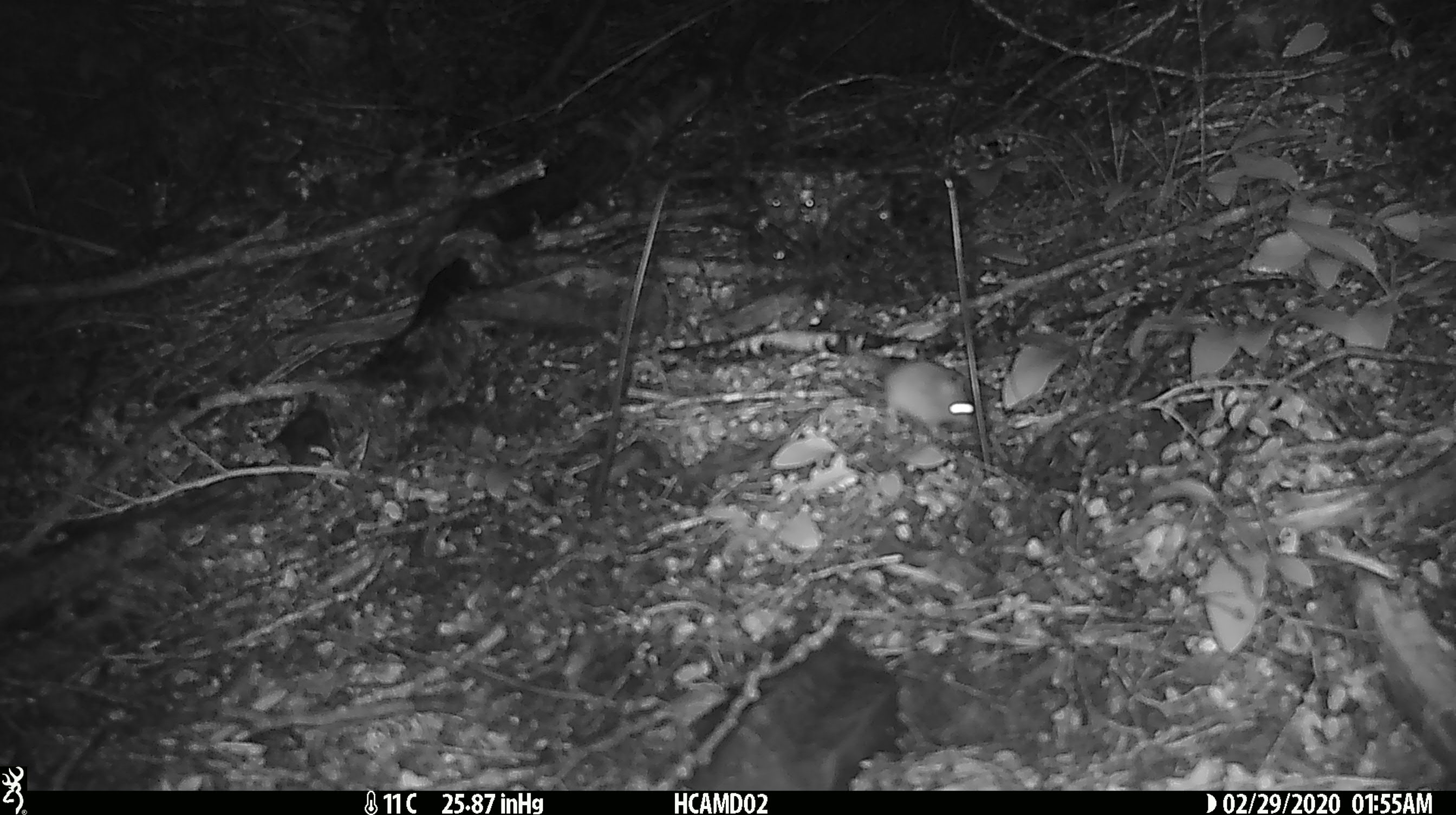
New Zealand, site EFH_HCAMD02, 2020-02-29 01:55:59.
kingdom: Animalia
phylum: Chordata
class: Mammalia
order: Rodentia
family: Muridae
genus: Mus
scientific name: Mus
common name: mouse